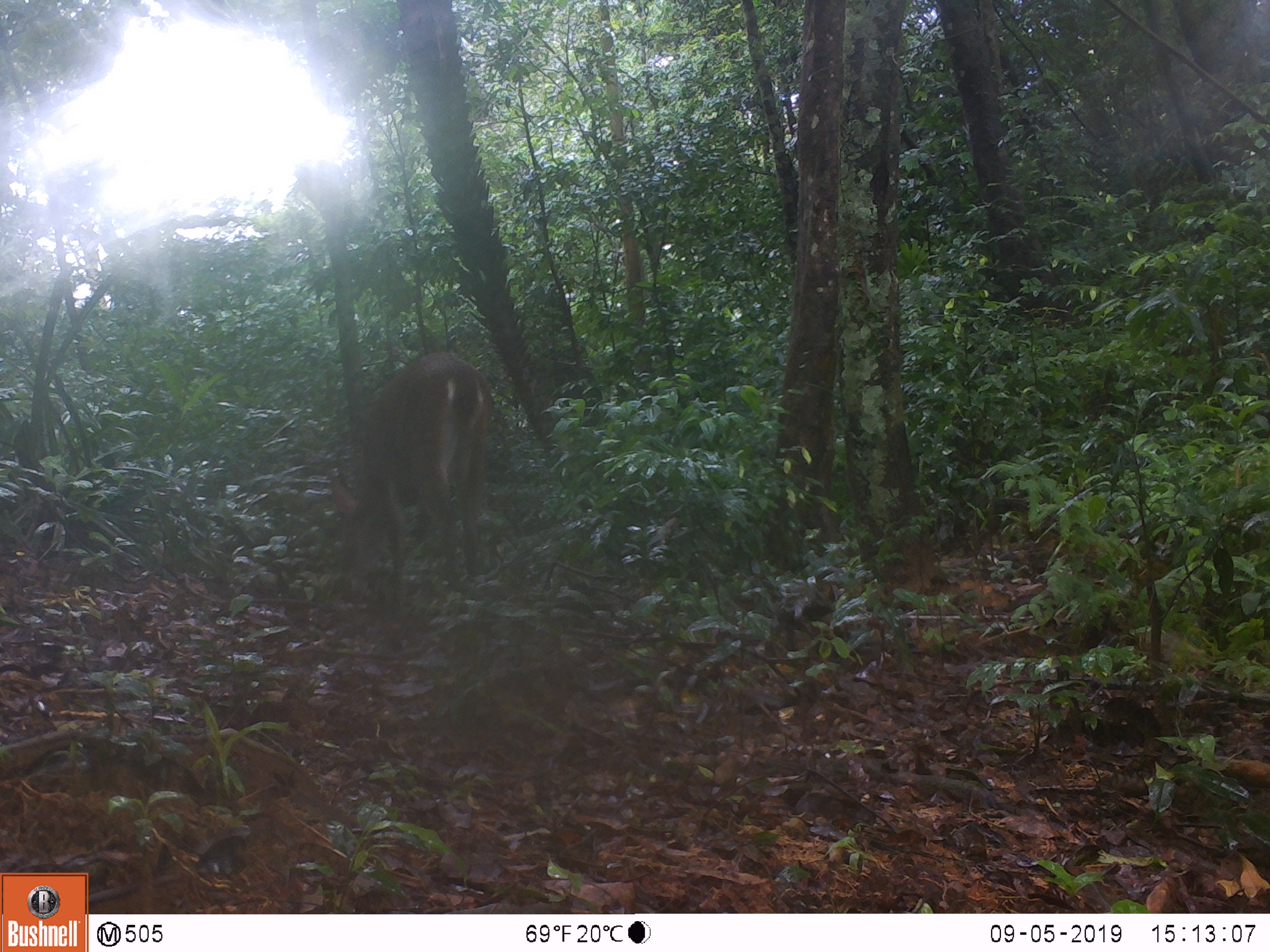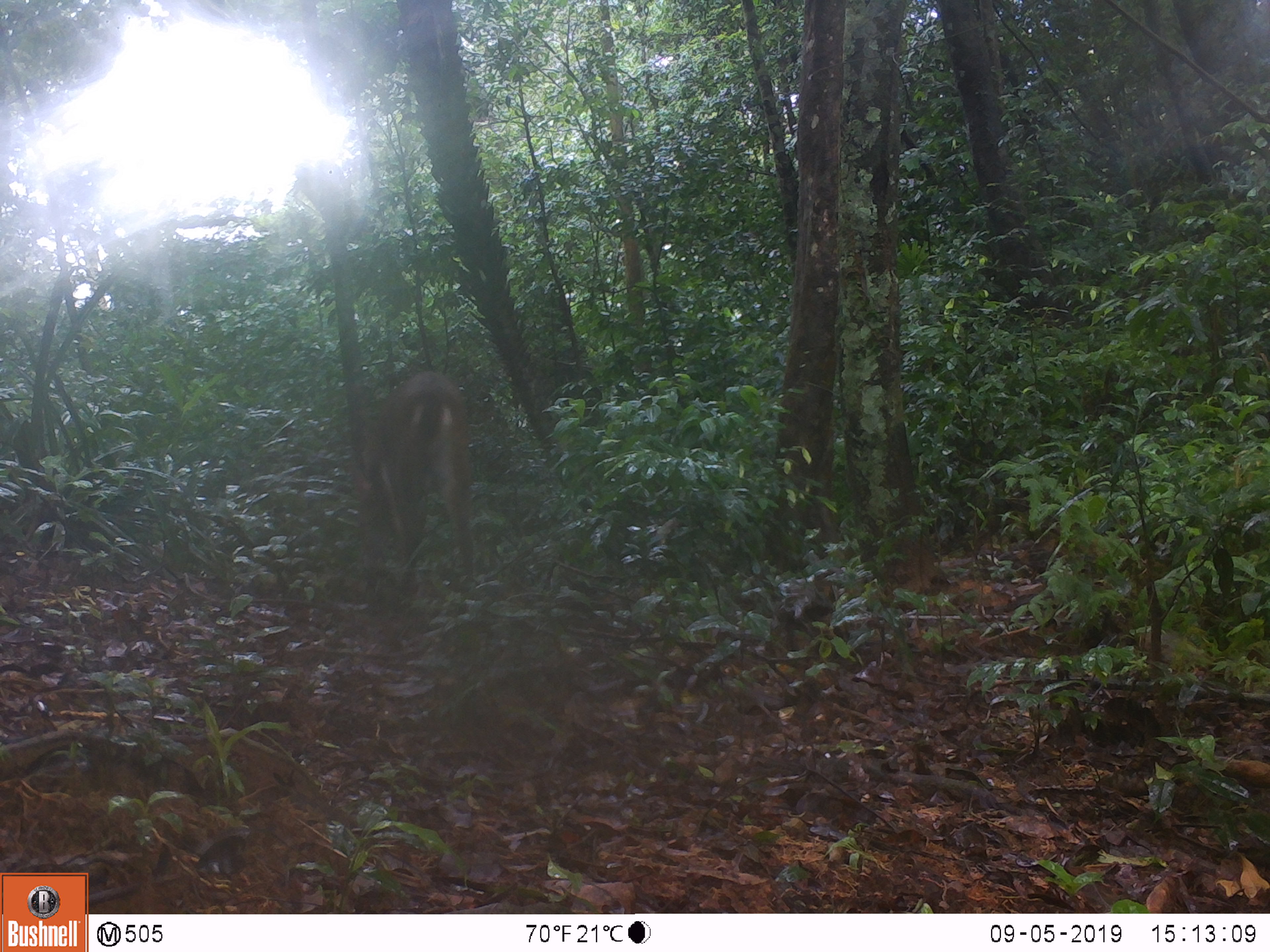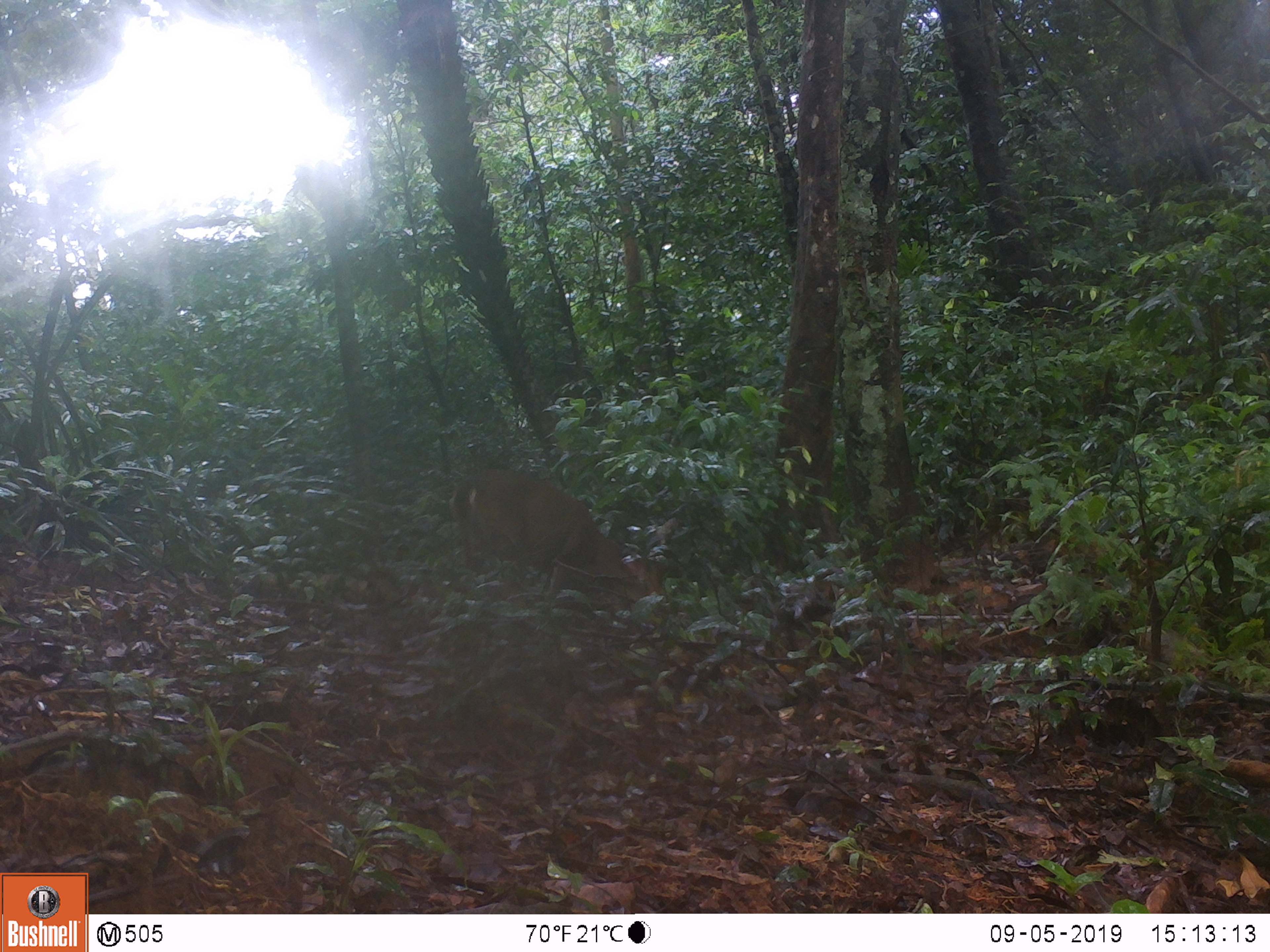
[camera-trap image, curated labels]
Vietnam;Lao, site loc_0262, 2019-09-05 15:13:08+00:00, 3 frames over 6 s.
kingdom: Animalia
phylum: Chordata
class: Mammalia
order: Artiodactyla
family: Cervidae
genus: Muntiacus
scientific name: Muntiacus vuquangensis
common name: large-antlered muntjac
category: large antlered muntjac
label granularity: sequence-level